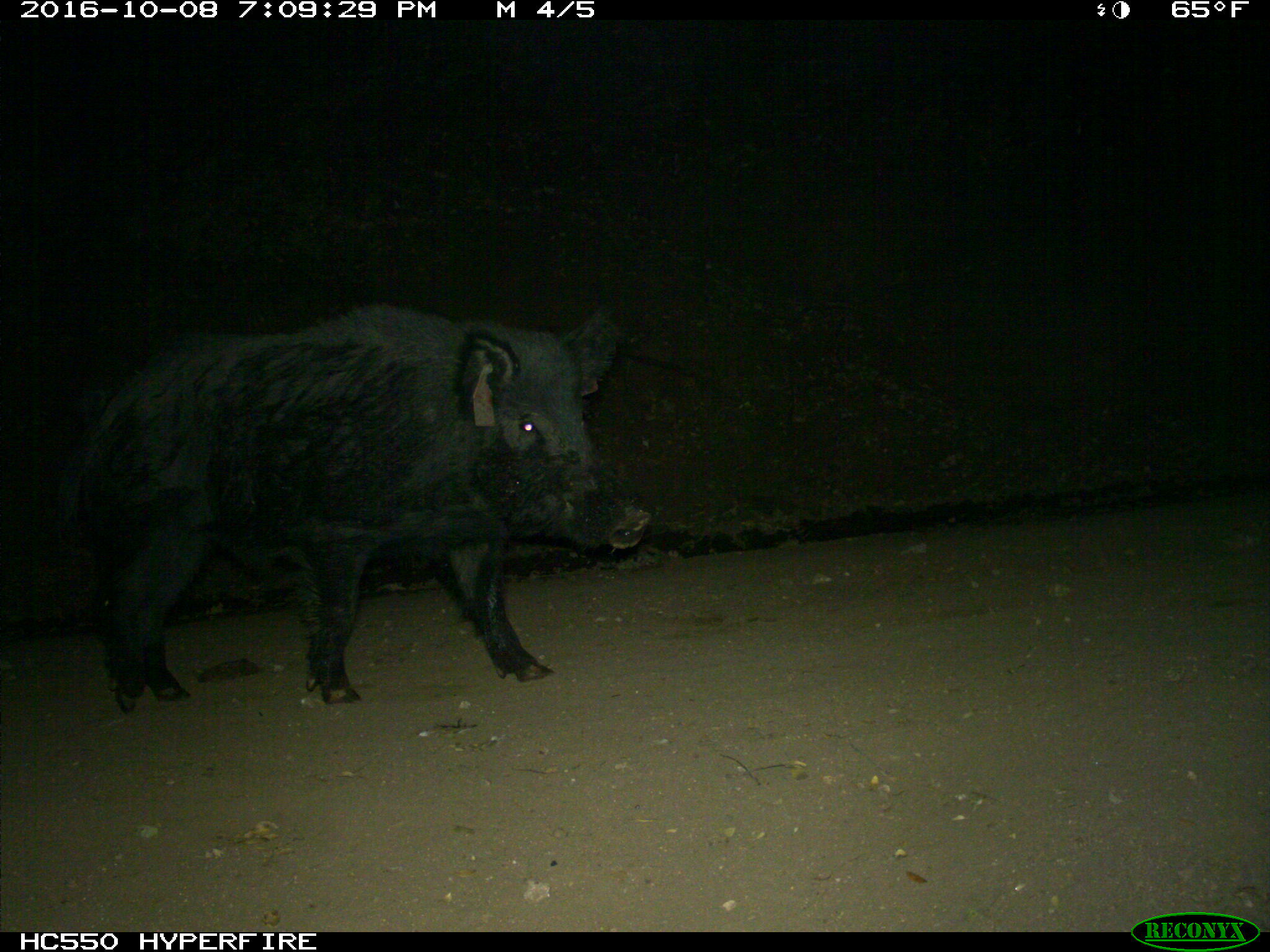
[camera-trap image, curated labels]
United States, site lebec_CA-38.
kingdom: Animalia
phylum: Chordata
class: Mammalia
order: Artiodactyla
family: Suidae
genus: Sus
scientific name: Sus scrofa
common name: wild boar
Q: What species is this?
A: Sus scrofa (wild boar).